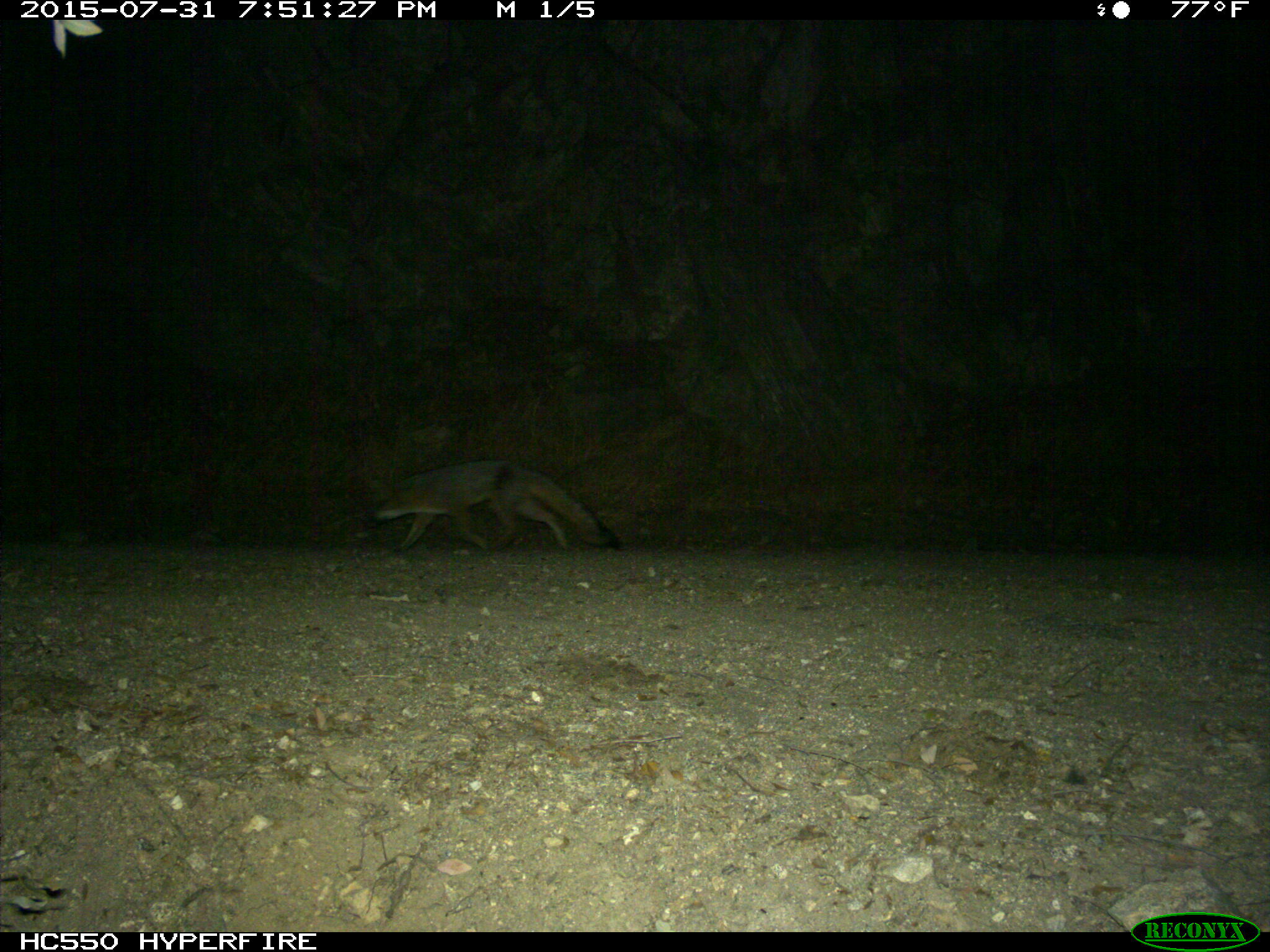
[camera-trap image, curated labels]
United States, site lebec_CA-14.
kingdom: Animalia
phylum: Chordata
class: Mammalia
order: Carnivora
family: Canidae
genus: Urocyon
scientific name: Urocyon cinereoargenteus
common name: gray fox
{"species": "Urocyon cinereoargenteus (gray fox)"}